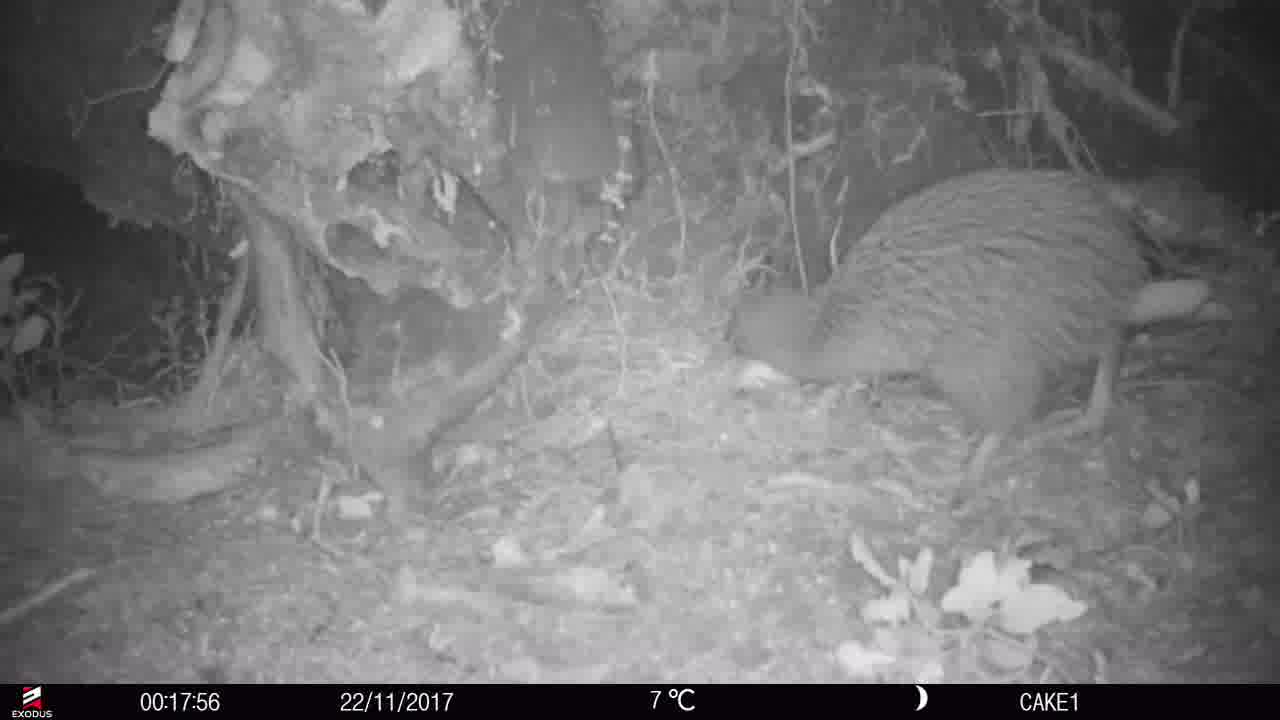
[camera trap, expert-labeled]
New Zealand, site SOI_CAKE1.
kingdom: Animalia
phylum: Chordata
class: Aves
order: Apterygiformes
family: Apterygidae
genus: Apteryx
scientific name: Apteryx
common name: kiwi